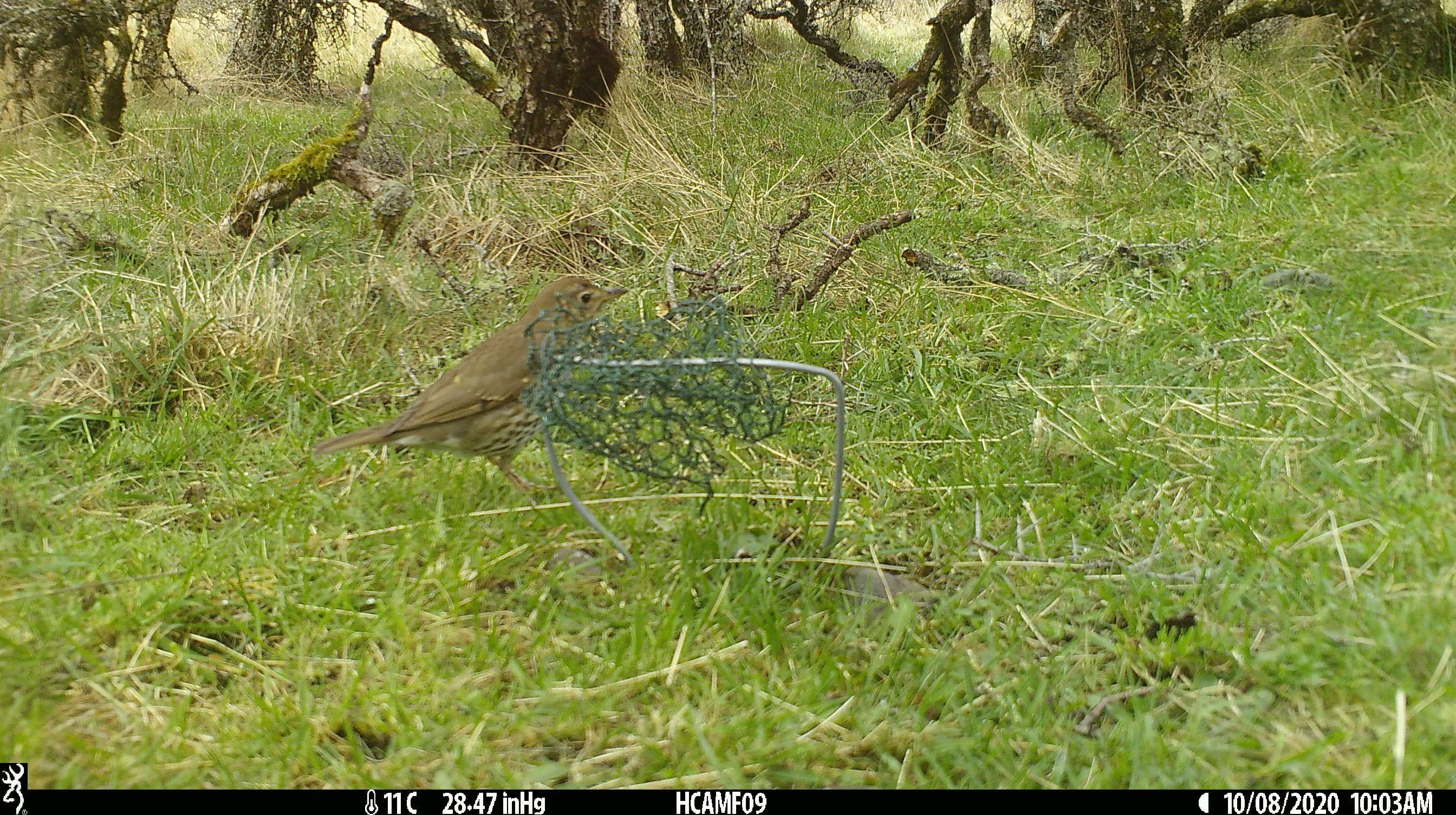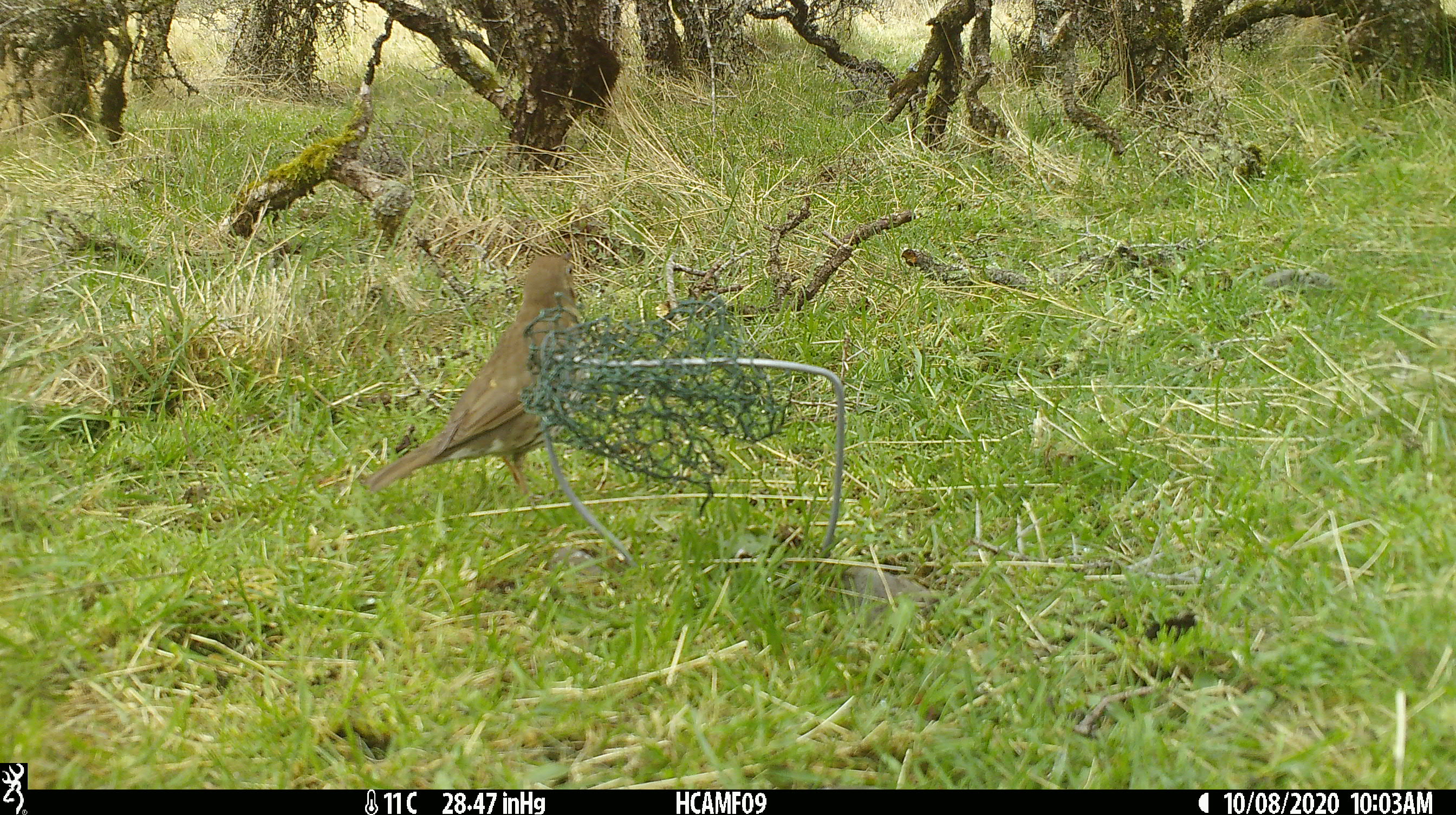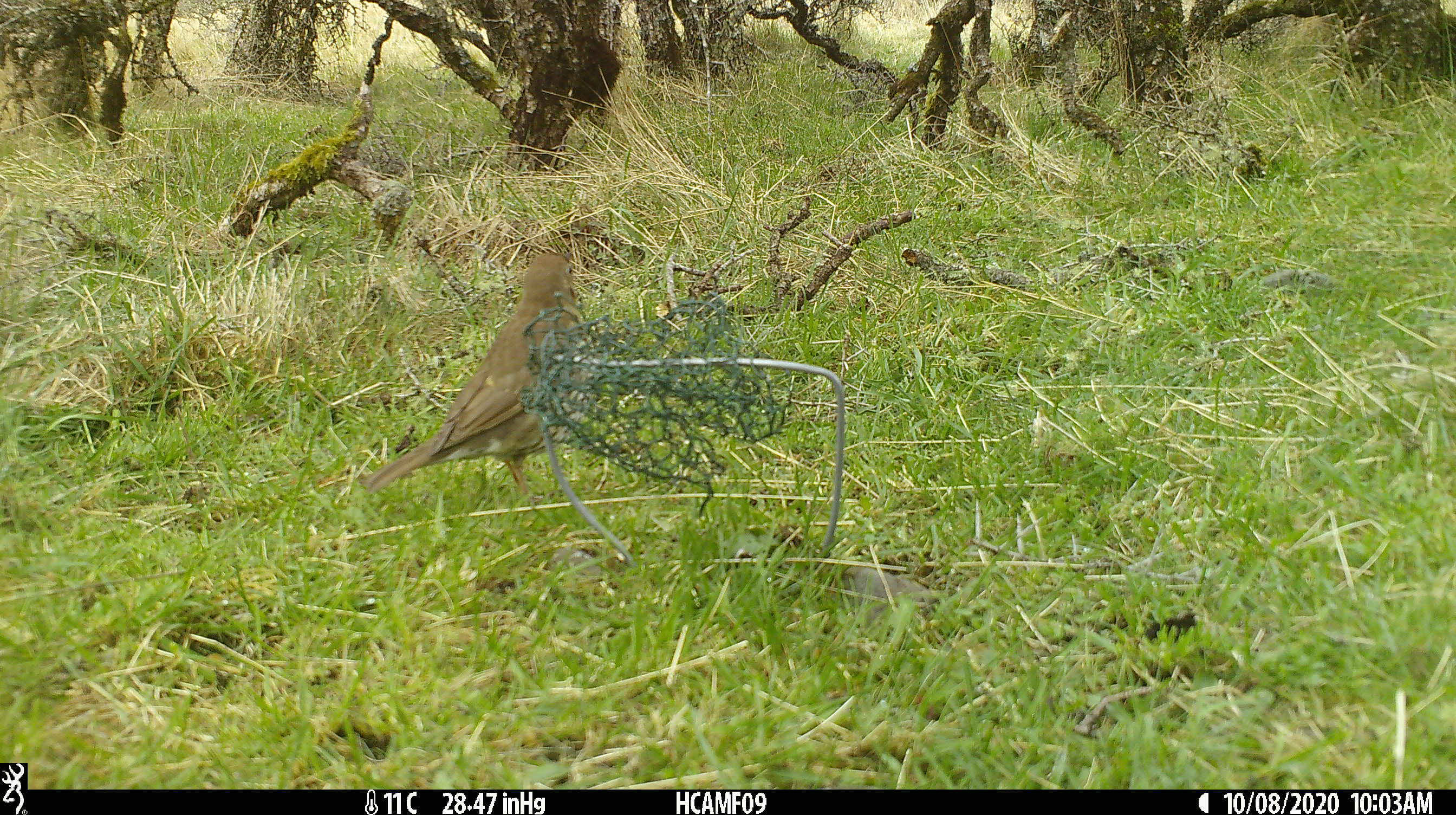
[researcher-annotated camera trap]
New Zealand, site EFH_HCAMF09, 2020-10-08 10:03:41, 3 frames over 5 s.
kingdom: Animalia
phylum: Chordata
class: Aves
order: Passeriformes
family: Turdidae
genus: Turdus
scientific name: Turdus philomelos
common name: song thrush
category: thrush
Thrush (song thrush) (Turdus philomelos).